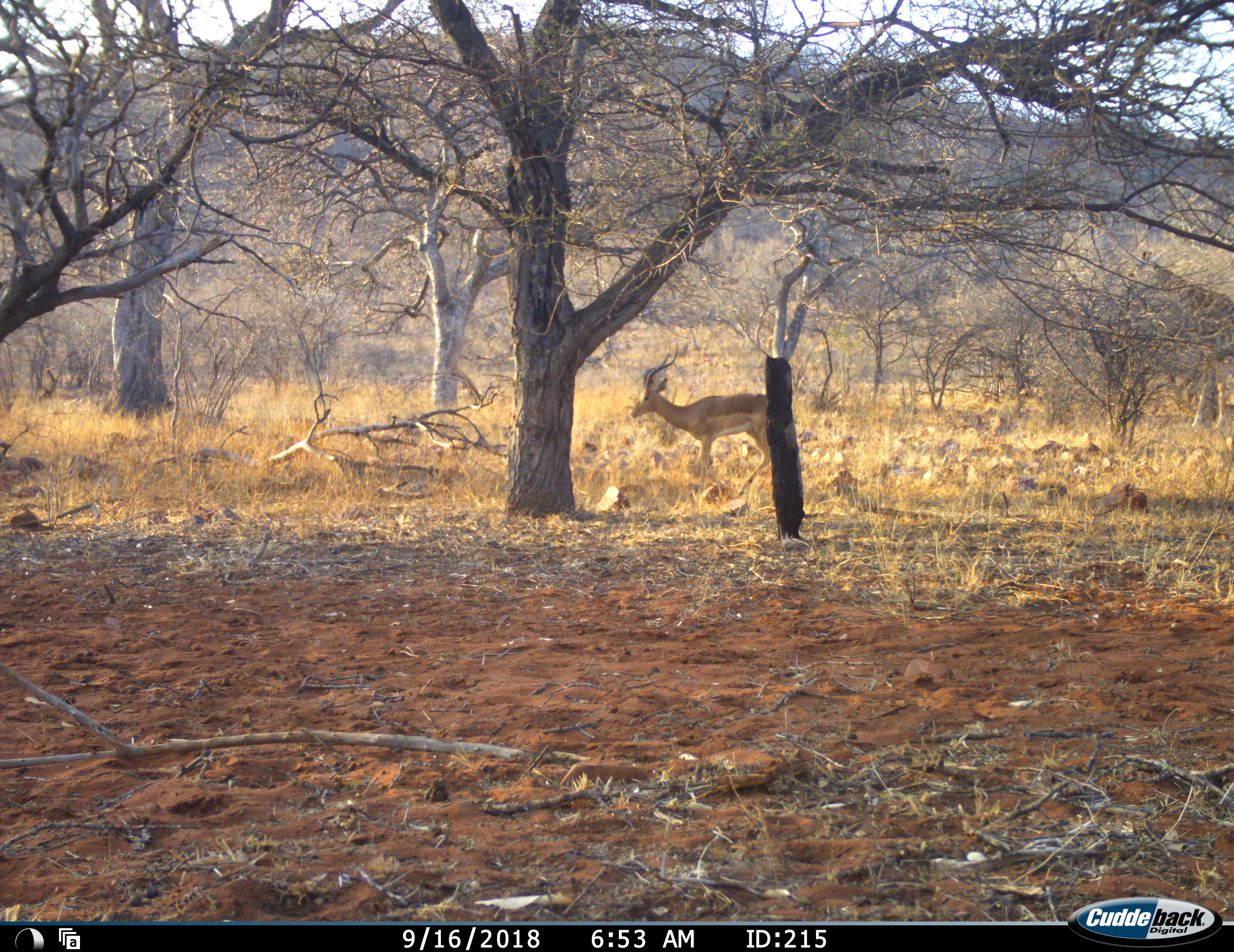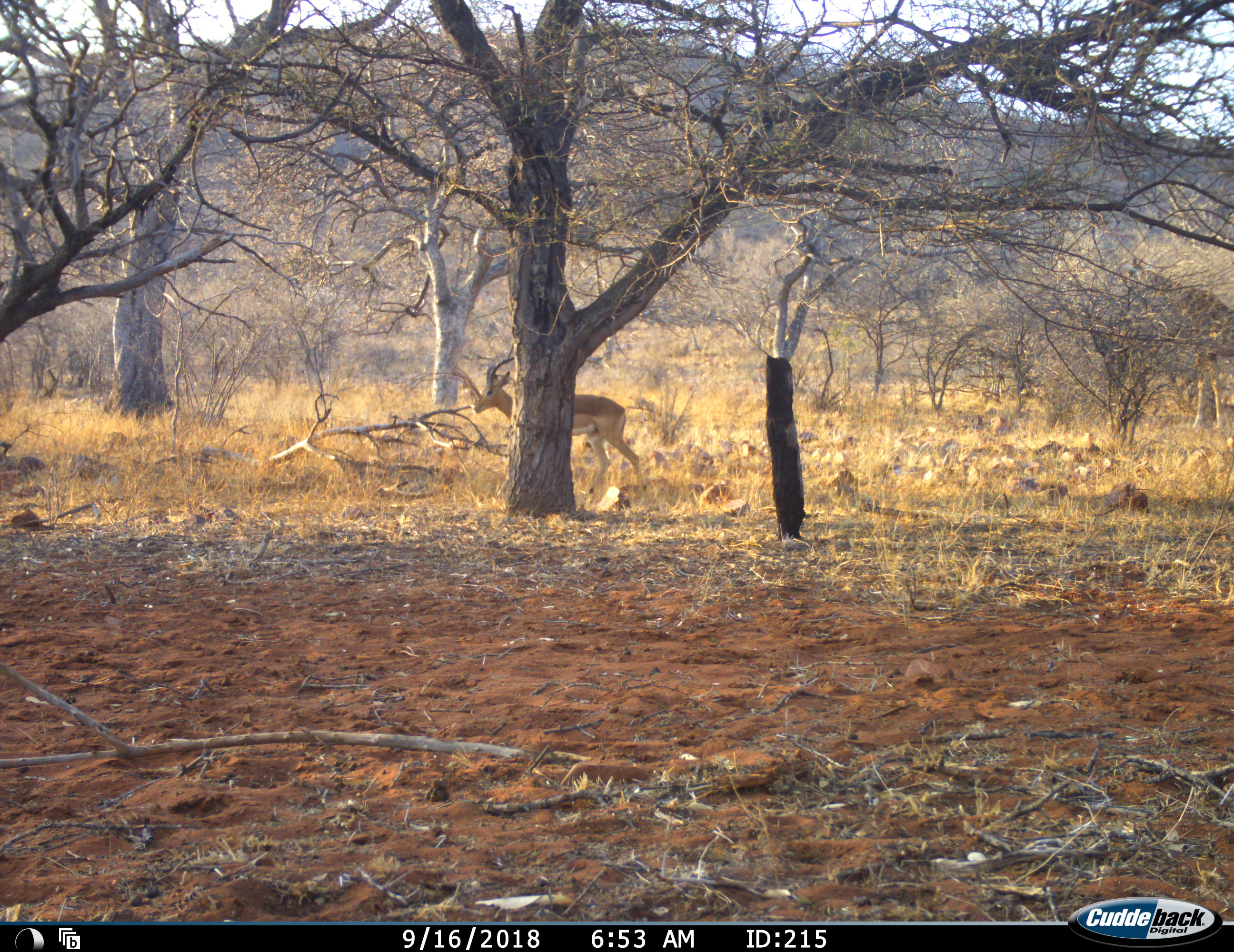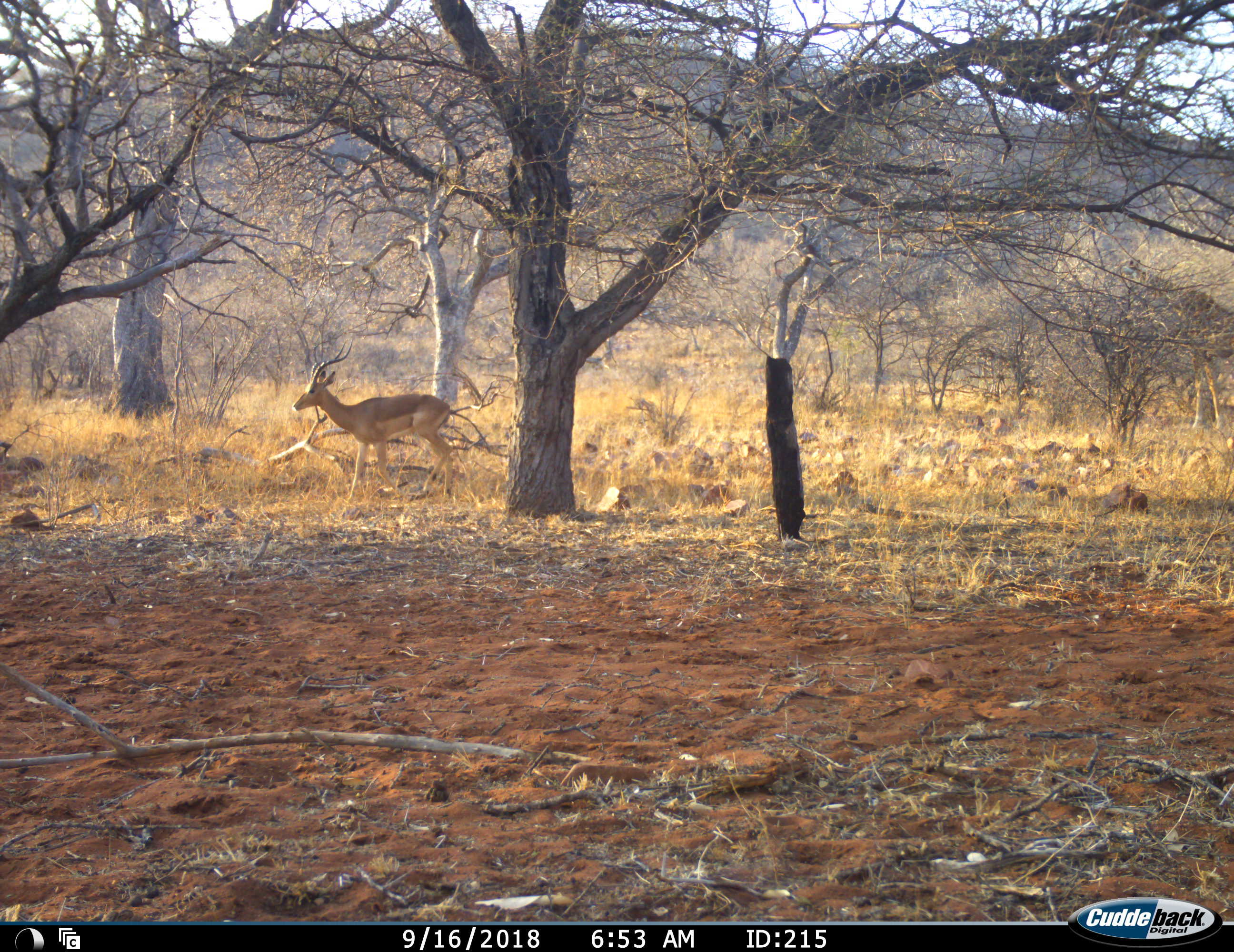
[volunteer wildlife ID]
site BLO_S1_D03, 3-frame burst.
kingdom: Animalia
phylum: Chordata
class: Mammalia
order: Artiodactyla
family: Bovidae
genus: Aepyceros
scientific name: Aepyceros melampus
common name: impala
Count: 1.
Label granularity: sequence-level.